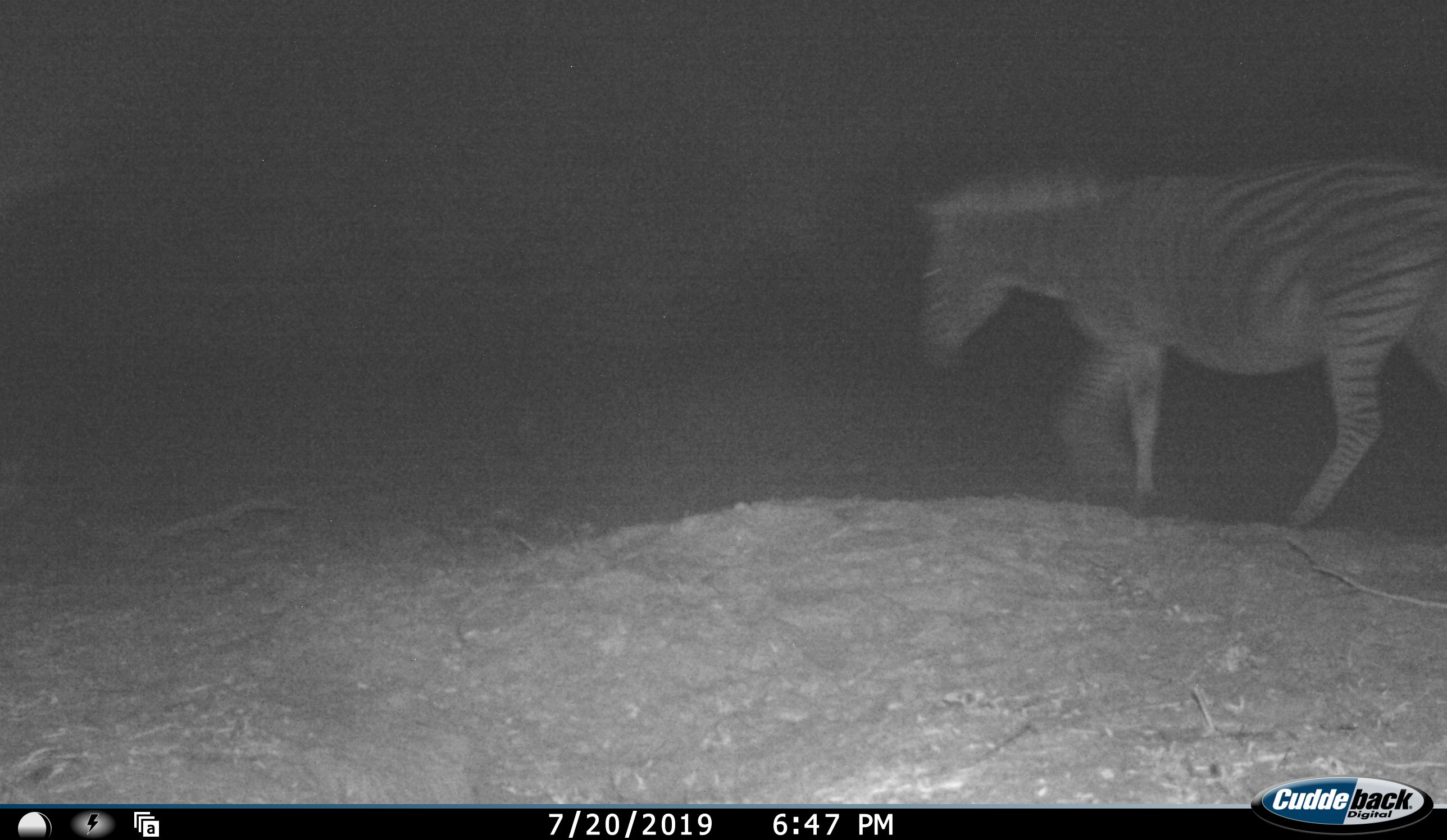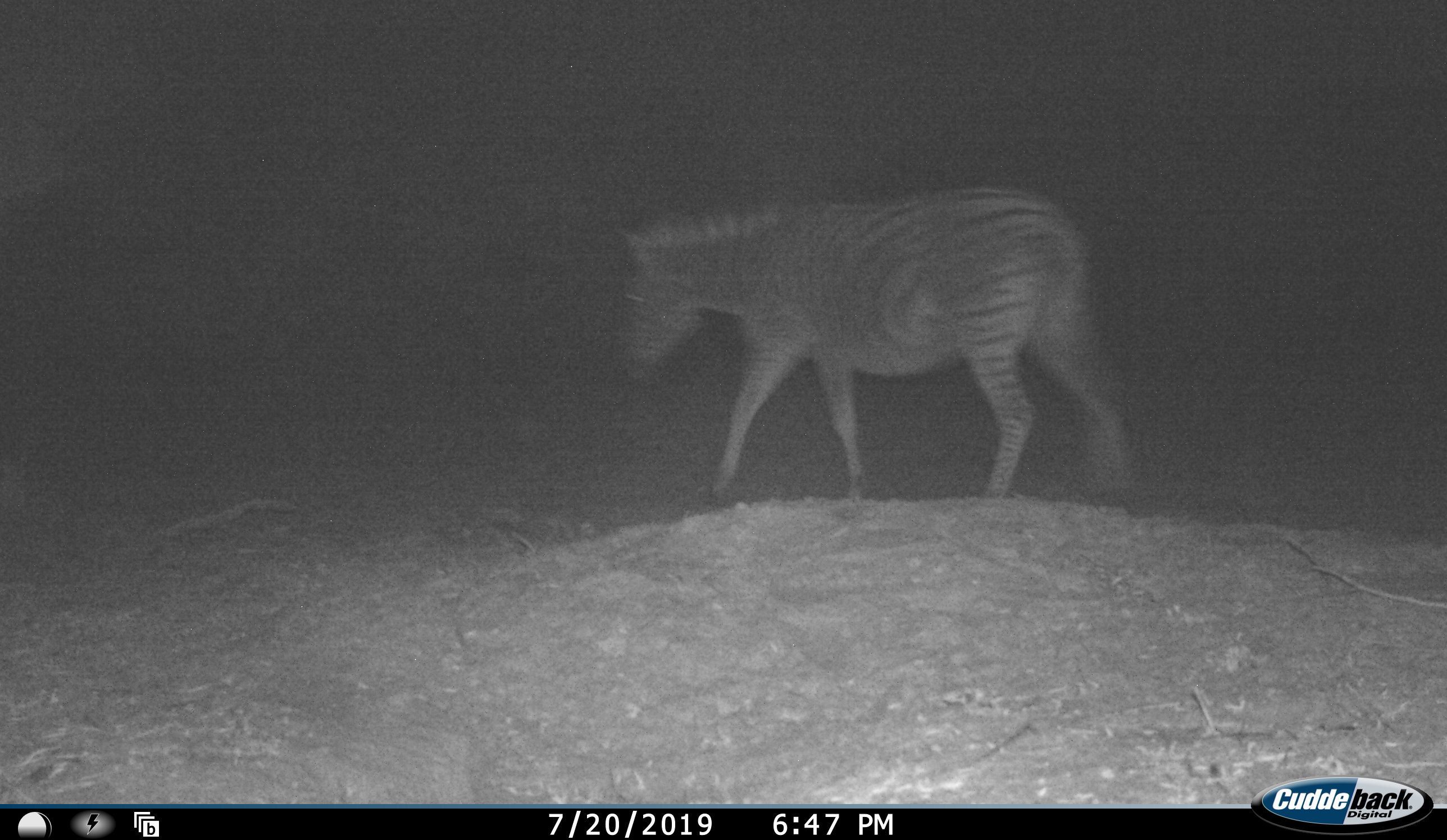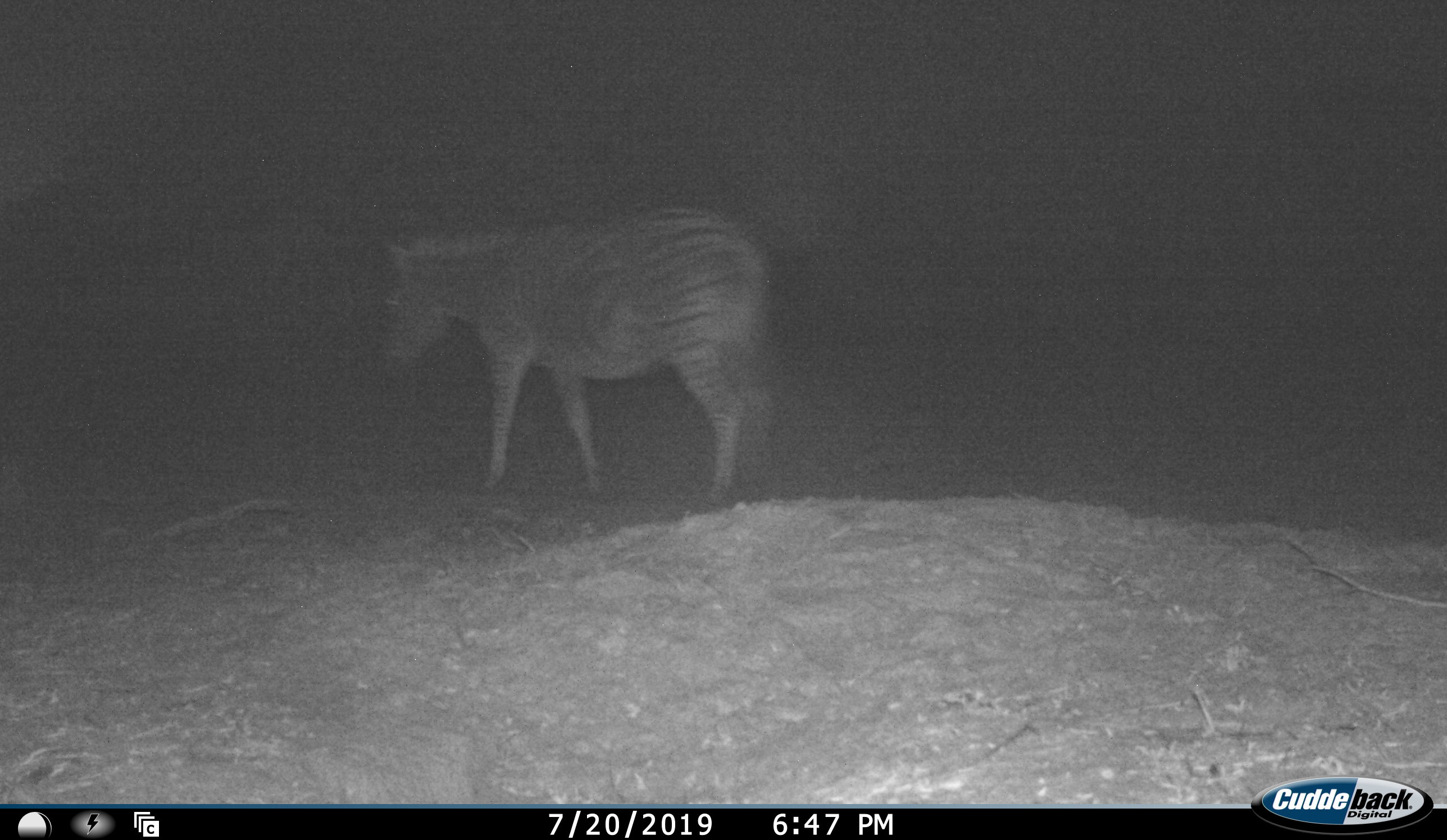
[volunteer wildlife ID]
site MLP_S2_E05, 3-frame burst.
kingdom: Animalia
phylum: Chordata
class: Mammalia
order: Perissodactyla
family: Equidae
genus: Equus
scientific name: Equus quagga burchellii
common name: burchell's zebra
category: zebraburchells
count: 1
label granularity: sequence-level